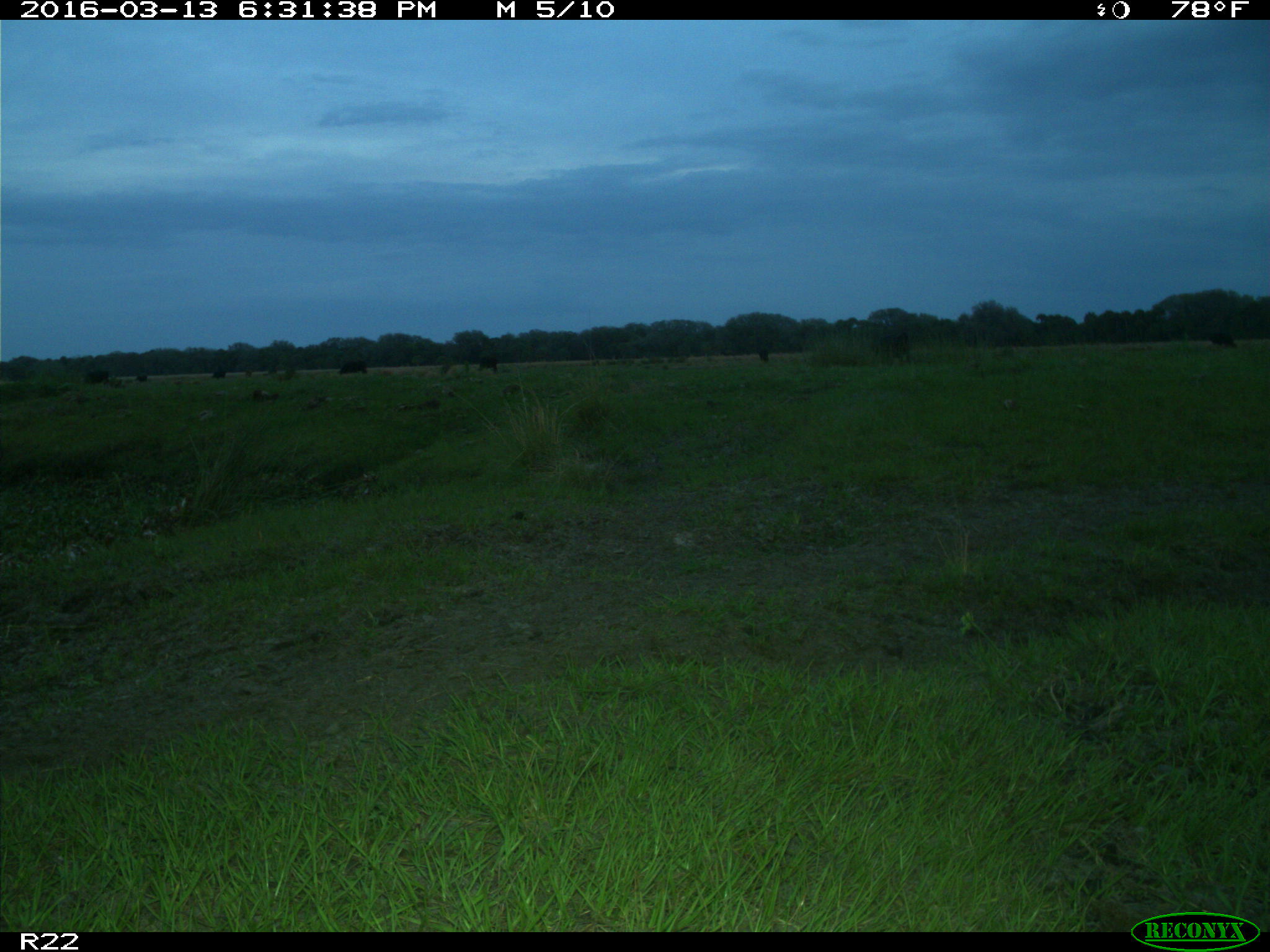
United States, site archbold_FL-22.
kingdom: Animalia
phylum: Chordata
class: Mammalia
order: Artiodactyla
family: Bovidae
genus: Bos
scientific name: Bos taurus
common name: domestic cow